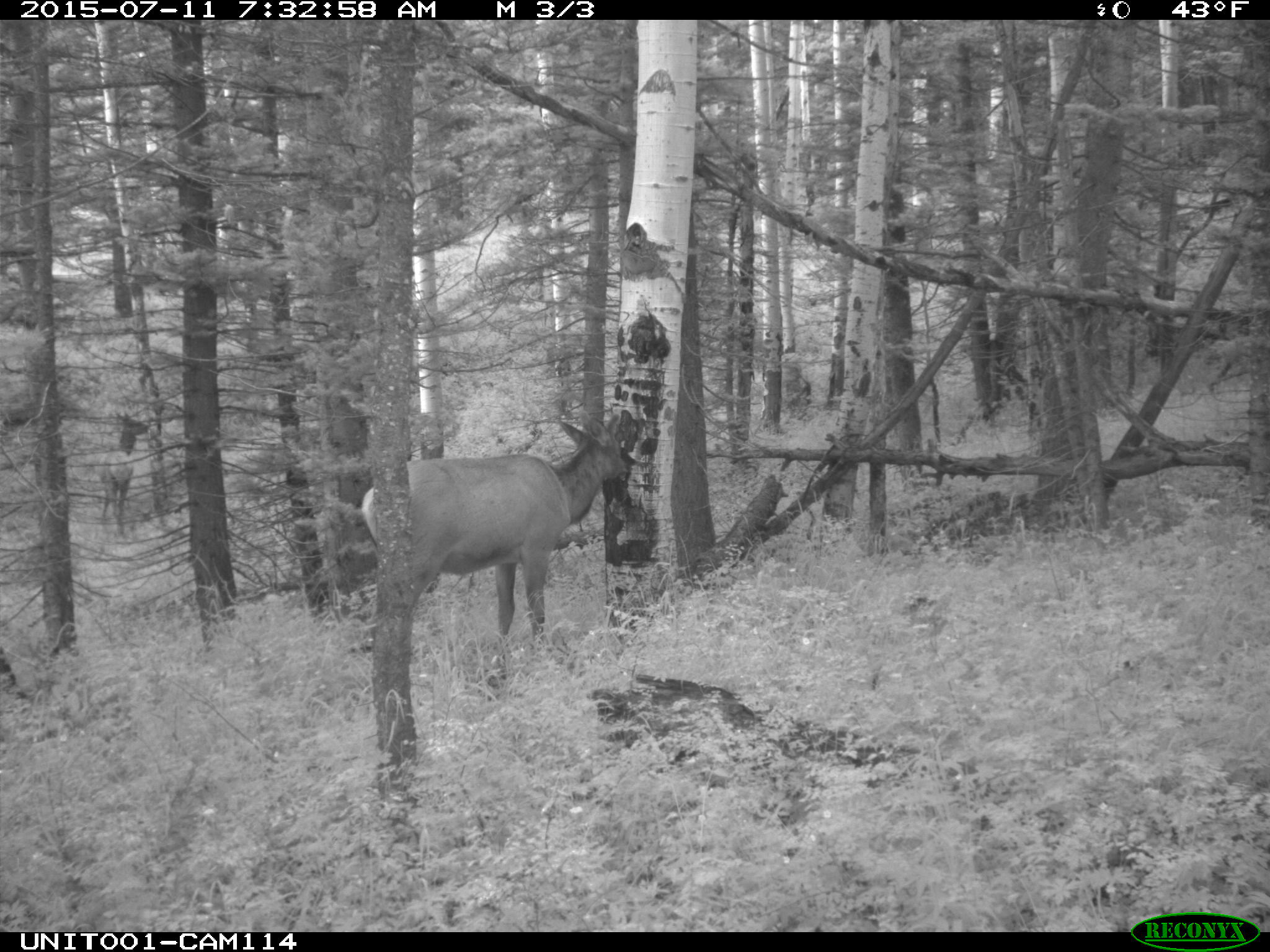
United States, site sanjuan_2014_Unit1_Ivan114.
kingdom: Animalia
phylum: Chordata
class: Mammalia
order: Artiodactyla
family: Cervidae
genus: Cervus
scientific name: Cervus elaphus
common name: red deer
Cervus elaphus (red deer).